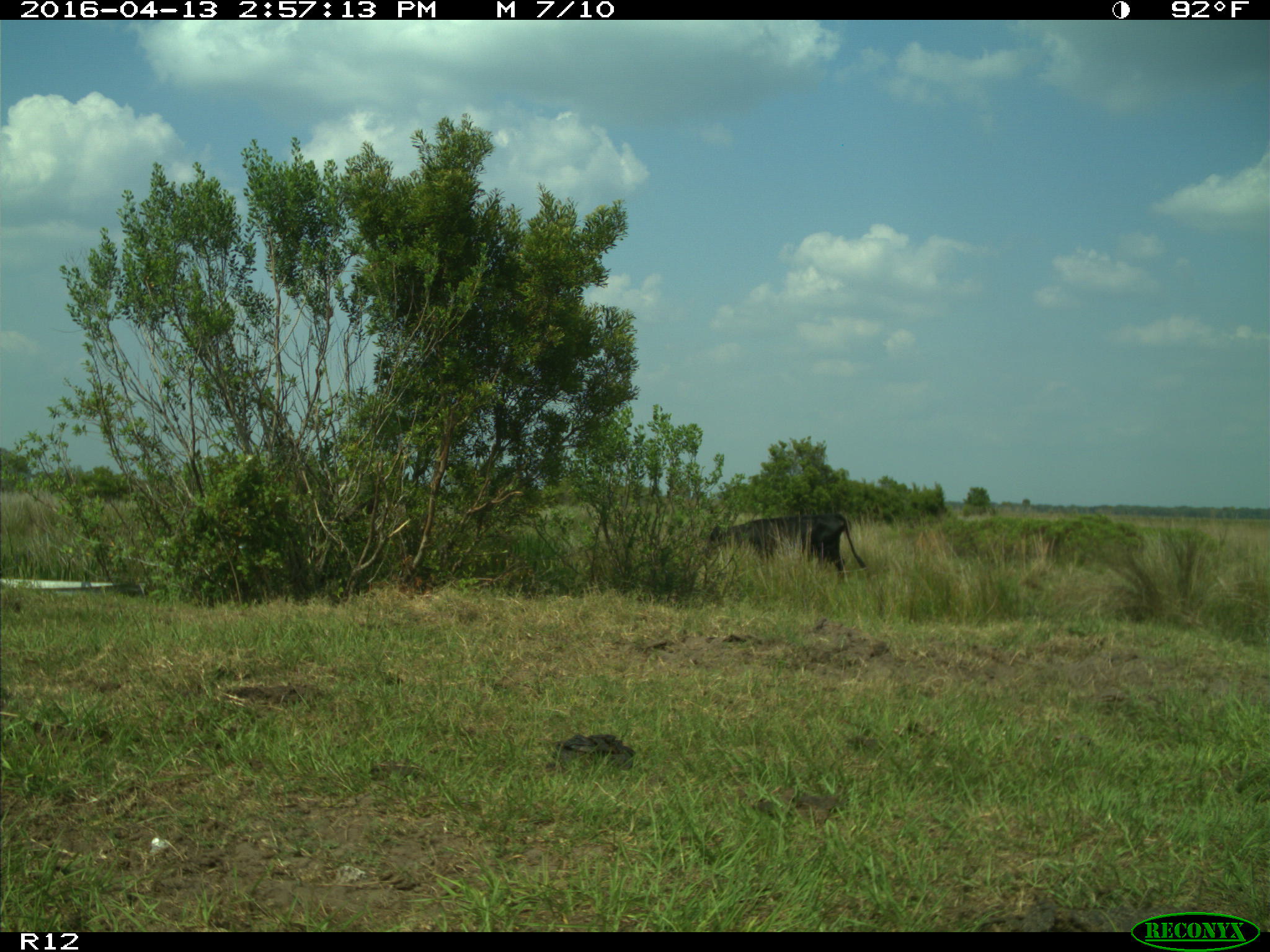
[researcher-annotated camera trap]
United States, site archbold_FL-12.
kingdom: Animalia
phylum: Chordata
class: Mammalia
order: Artiodactyla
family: Bovidae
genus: Bos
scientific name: Bos taurus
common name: domestic cow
Bos taurus (domestic cow).